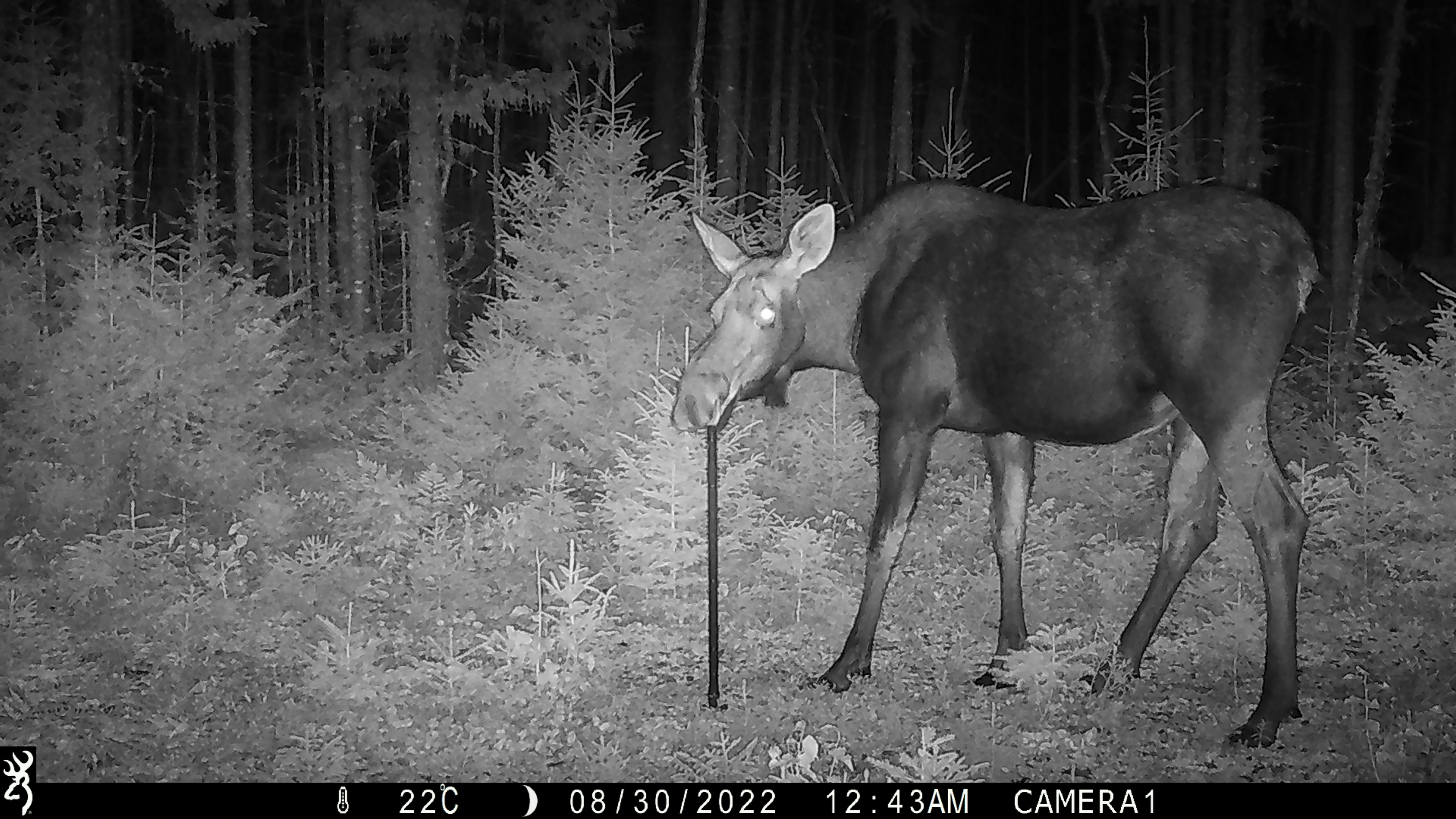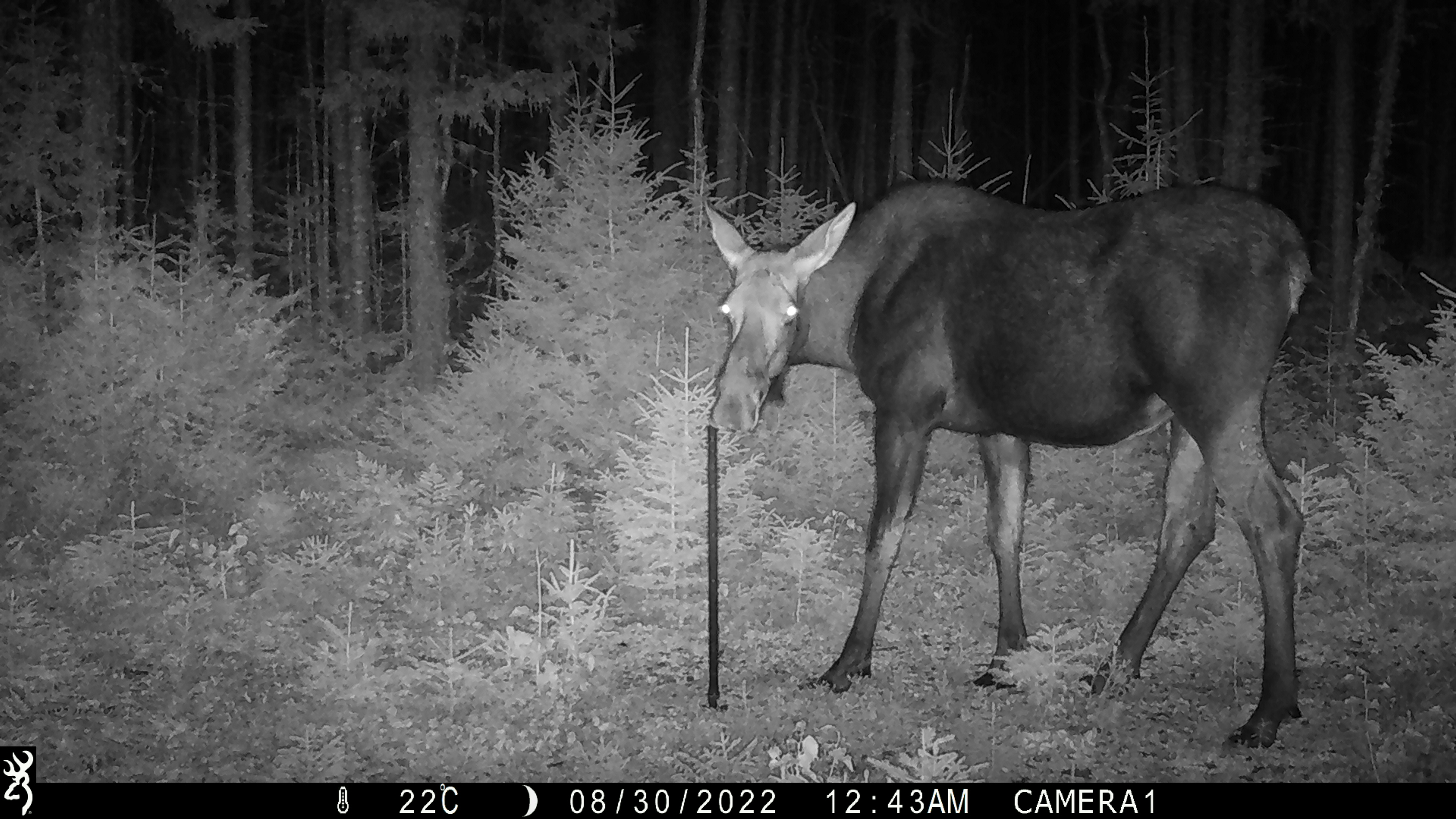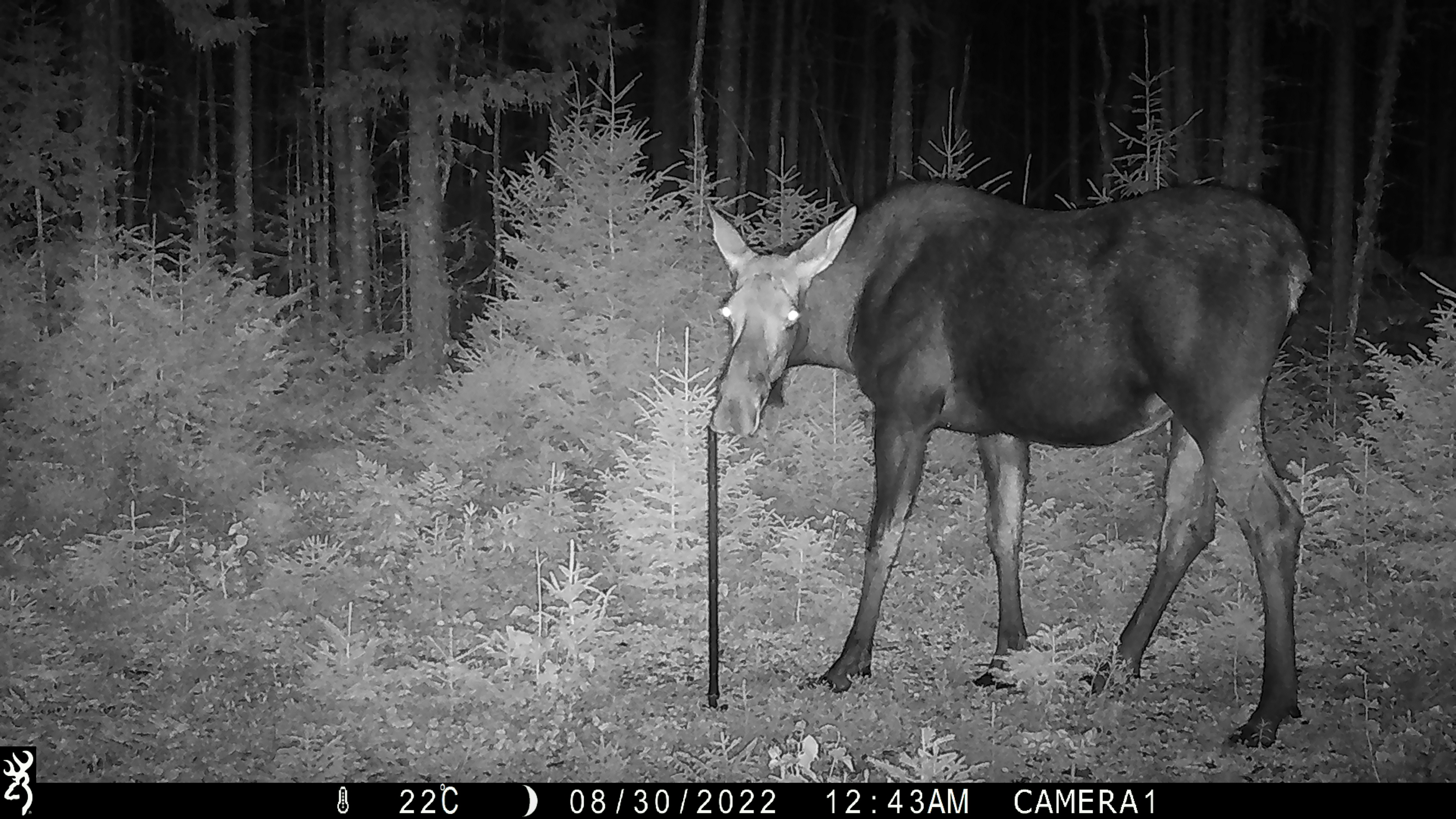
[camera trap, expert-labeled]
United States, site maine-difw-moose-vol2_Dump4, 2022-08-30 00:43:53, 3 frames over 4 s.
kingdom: Animalia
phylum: Chordata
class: Mammalia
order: Artiodactyla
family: Cervidae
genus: Alces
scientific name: Alces alces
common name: moose